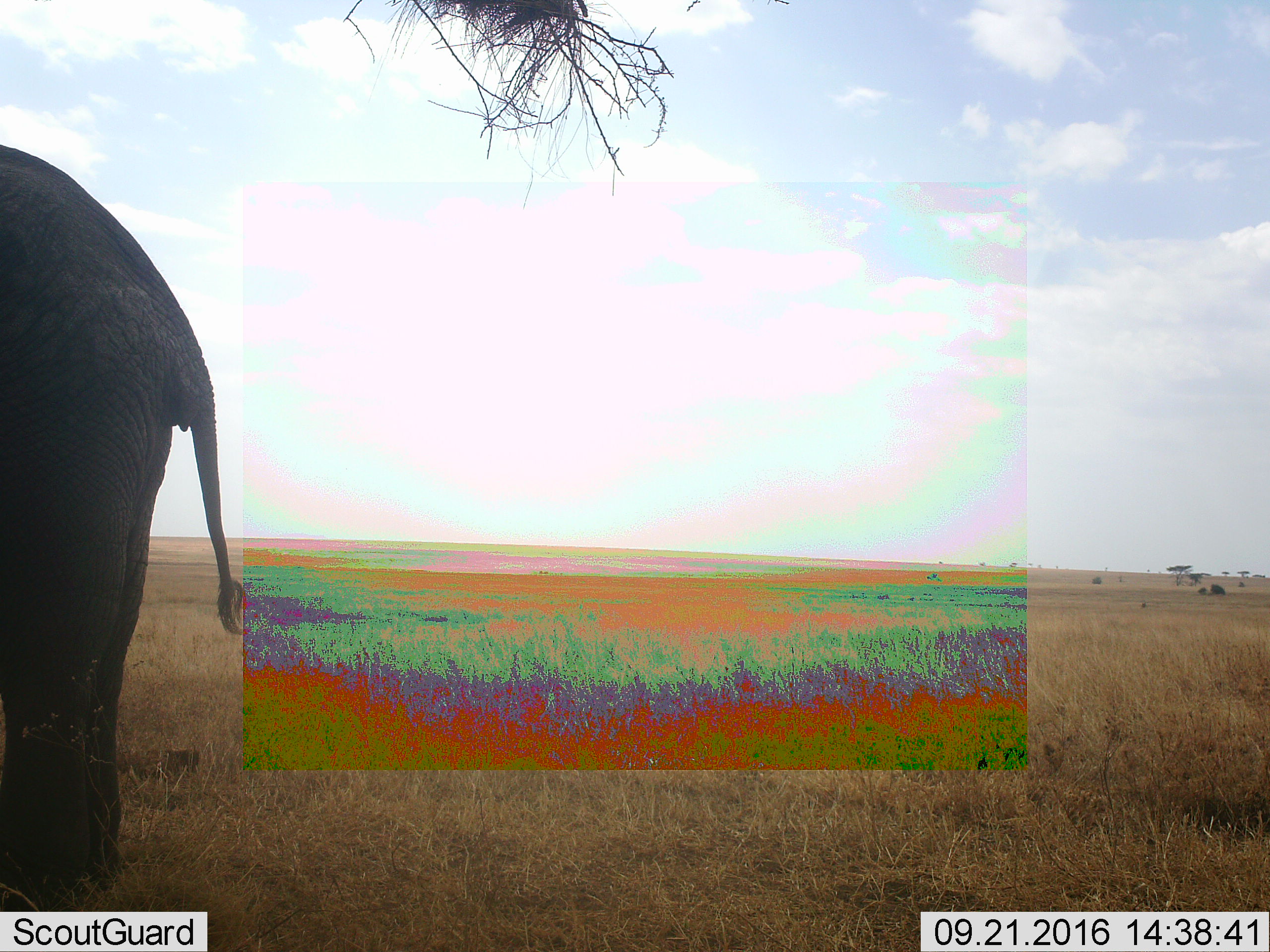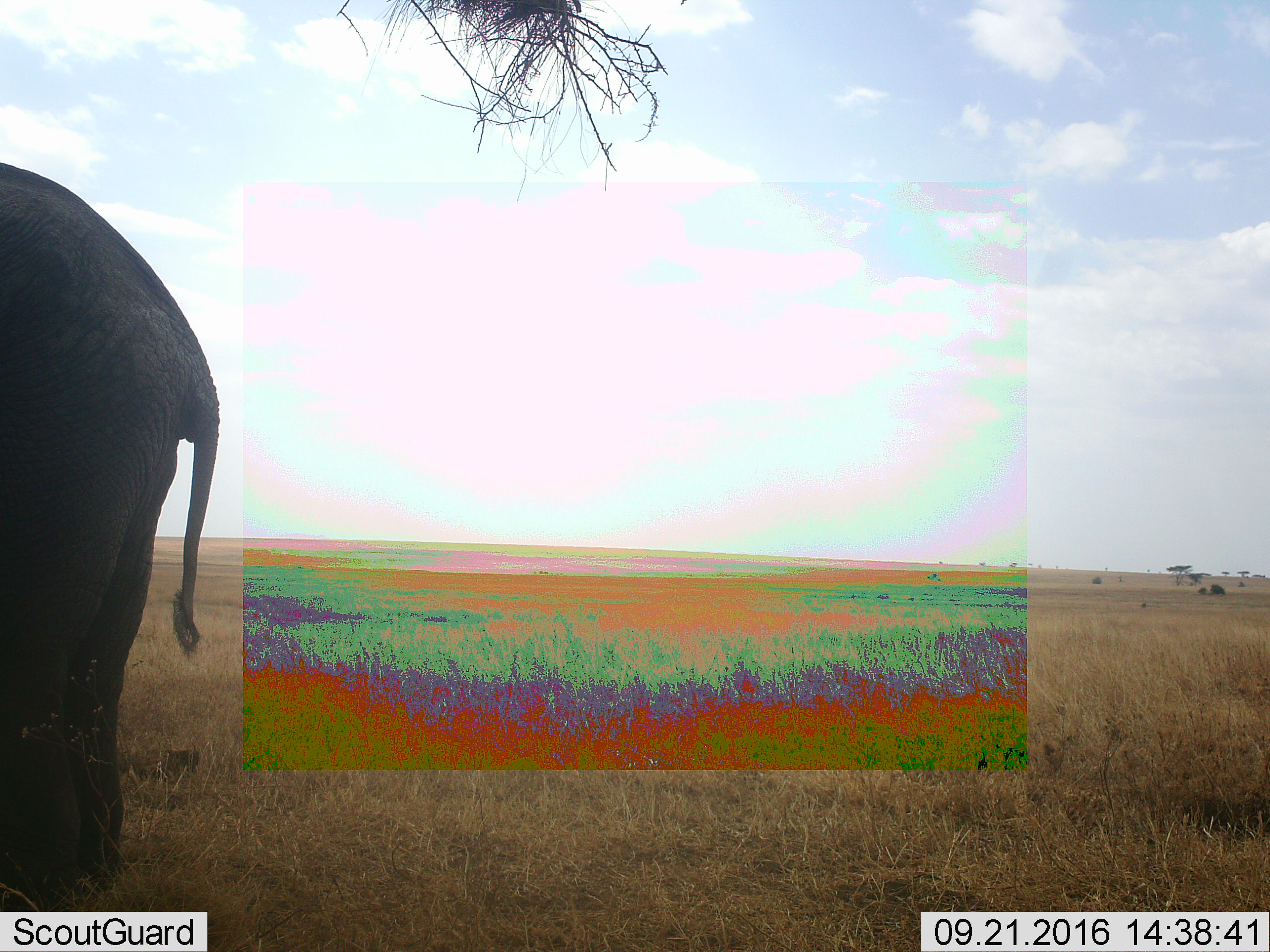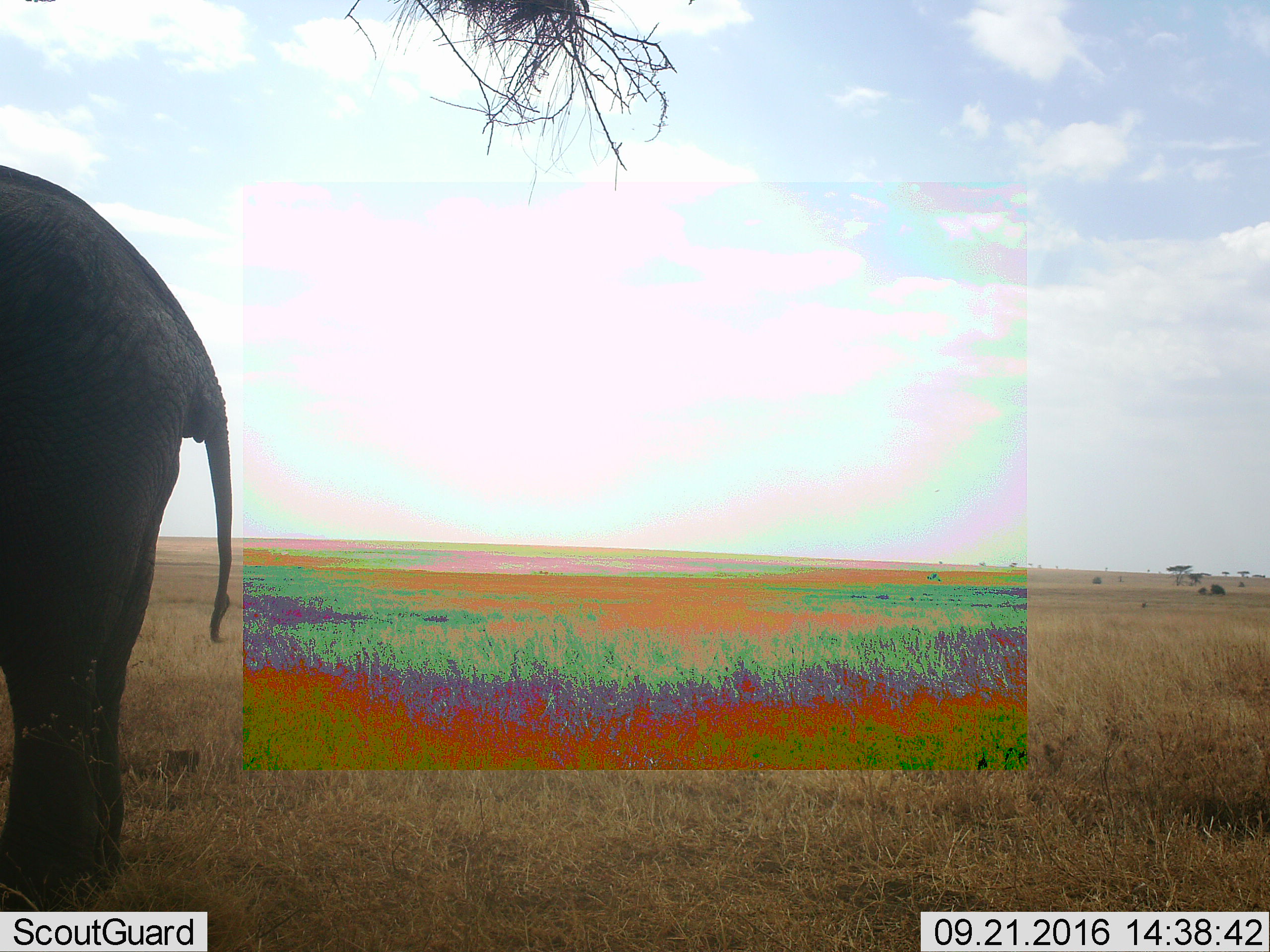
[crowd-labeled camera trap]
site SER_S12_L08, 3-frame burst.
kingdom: Animalia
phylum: Chordata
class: Mammalia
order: Proboscidea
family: Elephantidae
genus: Loxodonta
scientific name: Loxodonta africana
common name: african bush elephant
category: elephant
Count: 1.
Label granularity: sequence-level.